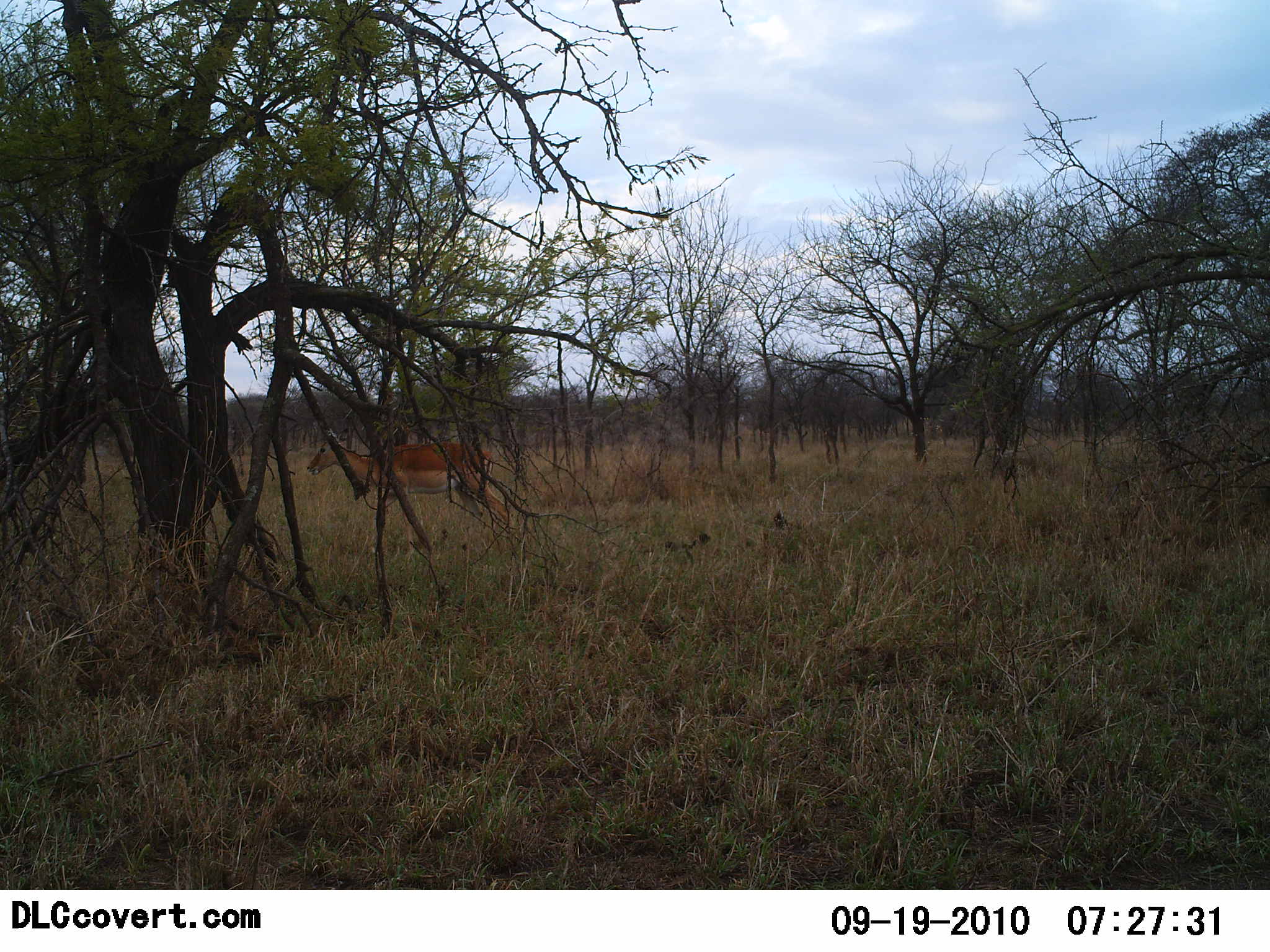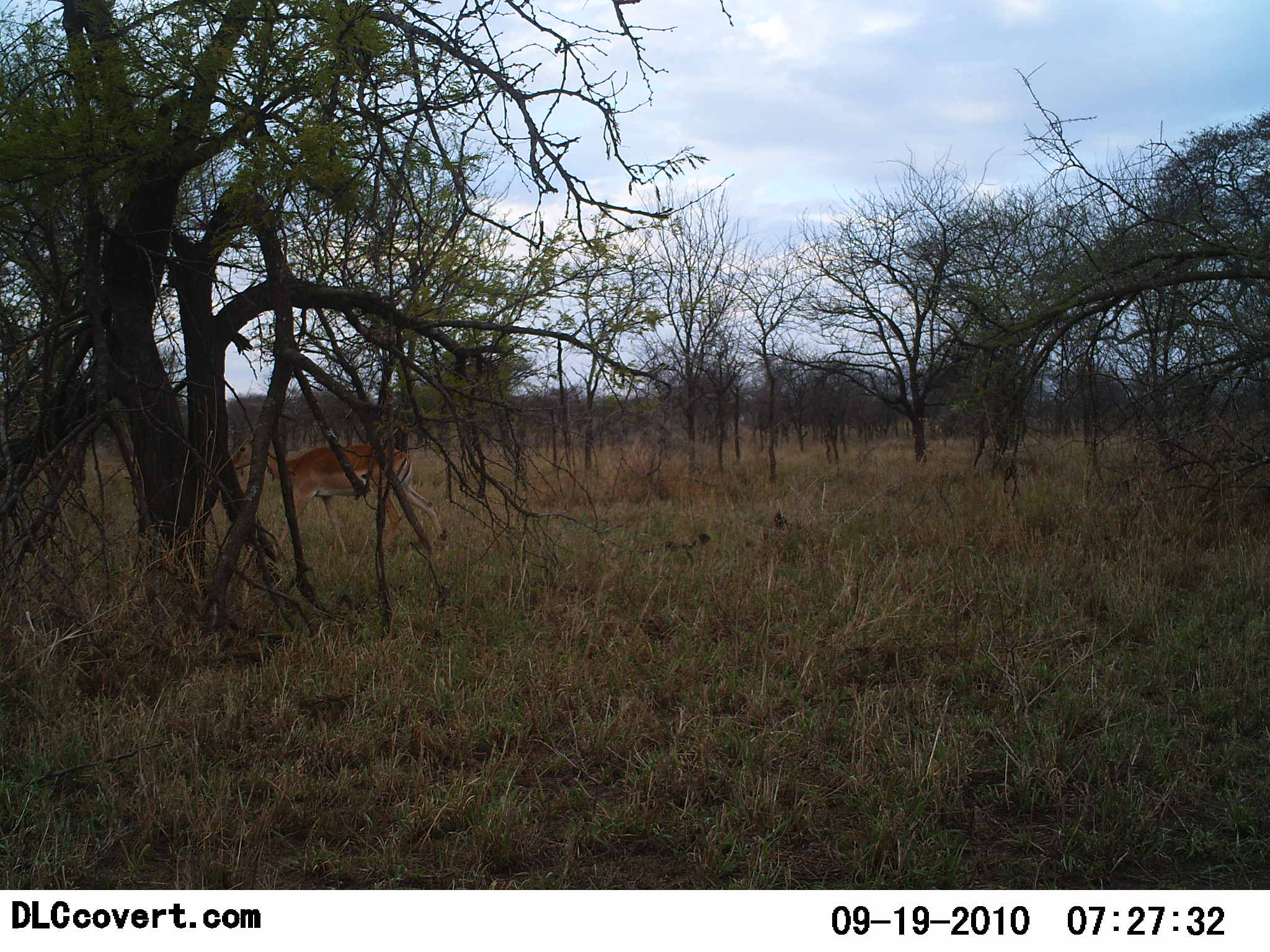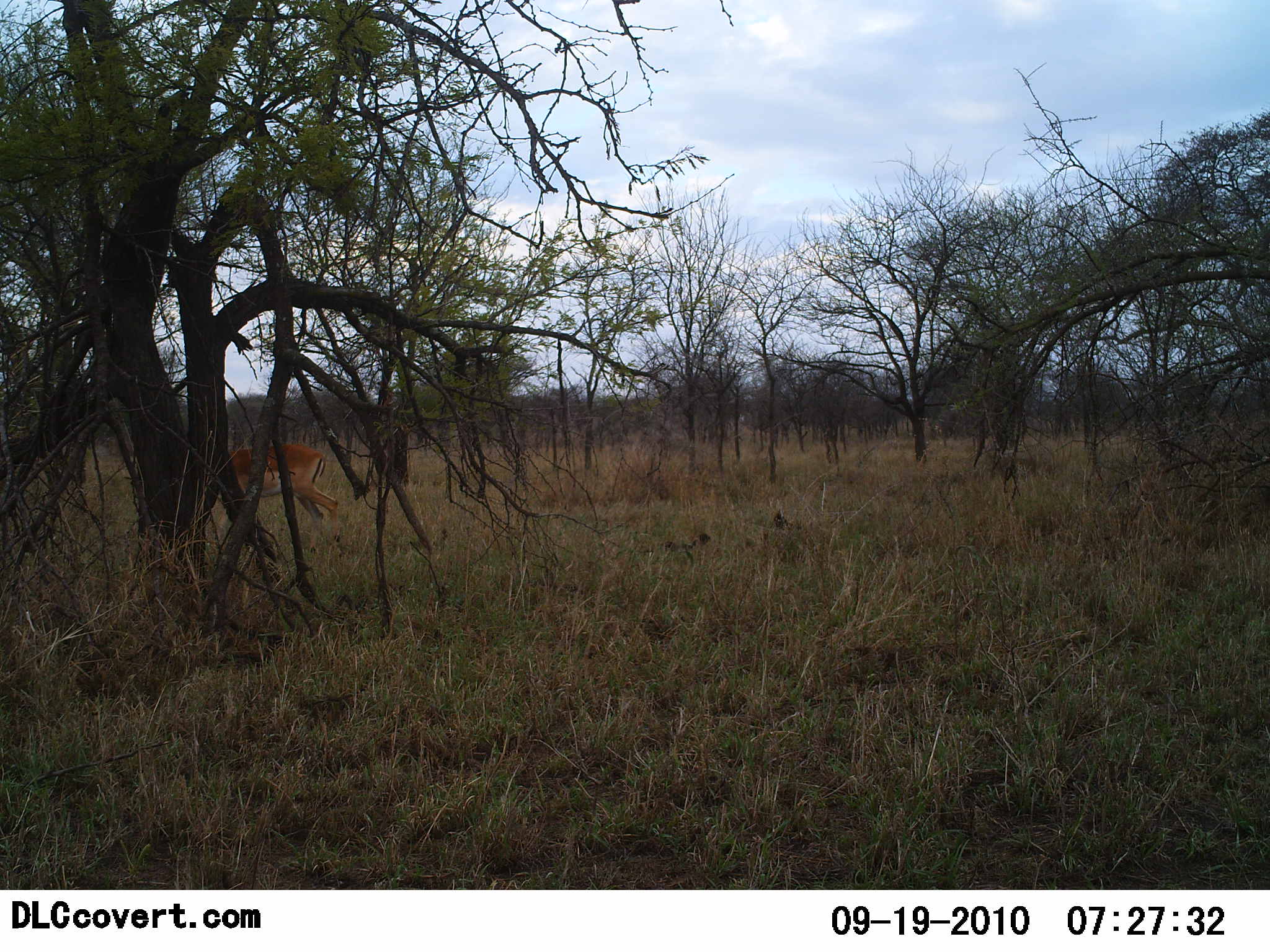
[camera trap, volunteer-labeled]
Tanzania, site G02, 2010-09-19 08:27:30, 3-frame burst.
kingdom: Animalia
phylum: Chordata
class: Mammalia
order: Artiodactyla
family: Bovidae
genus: Aepyceros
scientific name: Aepyceros melampus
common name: impala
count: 1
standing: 0%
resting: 0%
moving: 100%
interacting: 0%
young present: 6%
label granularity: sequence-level